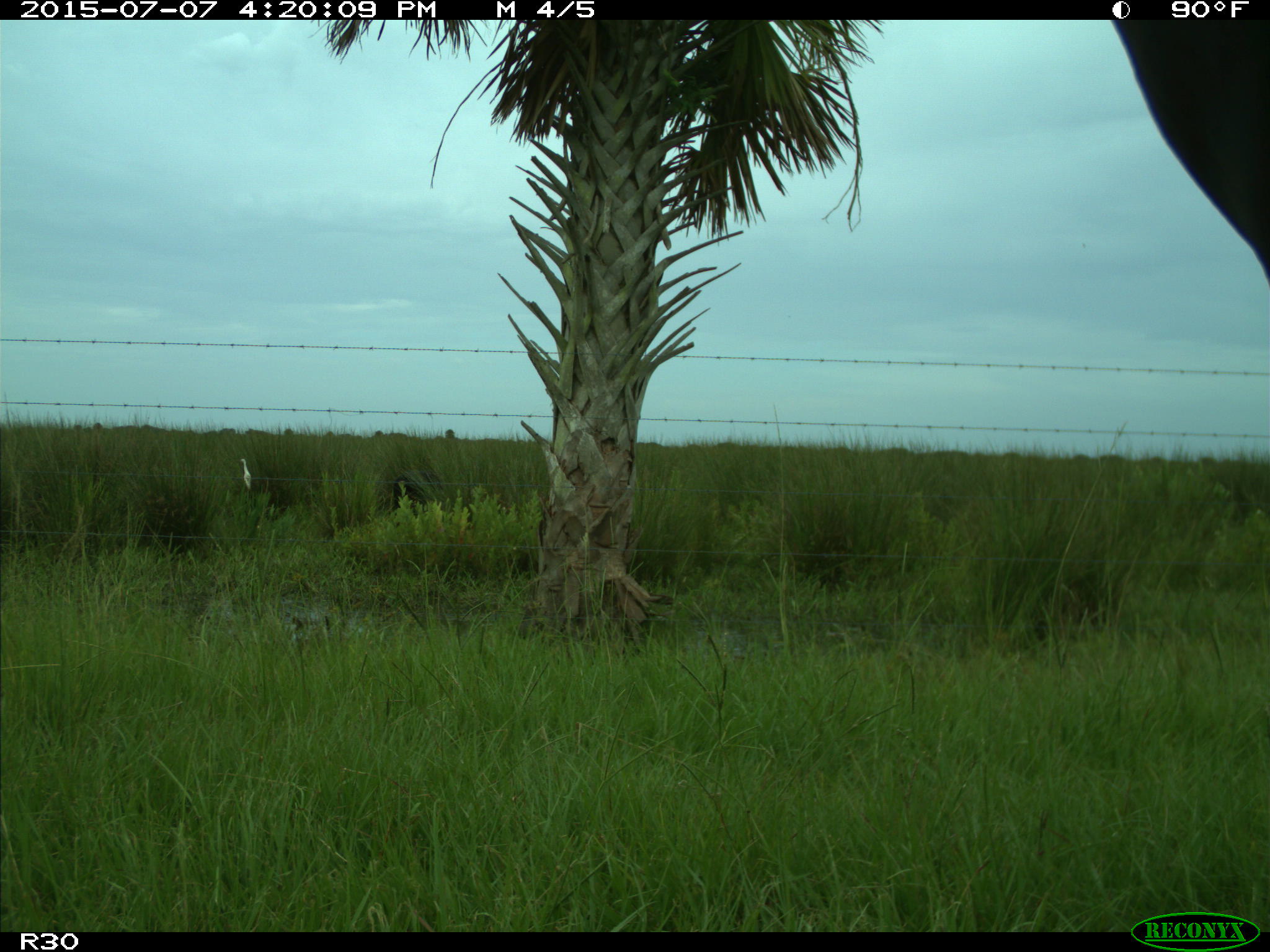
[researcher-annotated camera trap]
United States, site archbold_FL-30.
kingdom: Animalia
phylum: Chordata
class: Mammalia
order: Artiodactyla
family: Bovidae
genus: Bos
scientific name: Bos taurus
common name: domestic cow